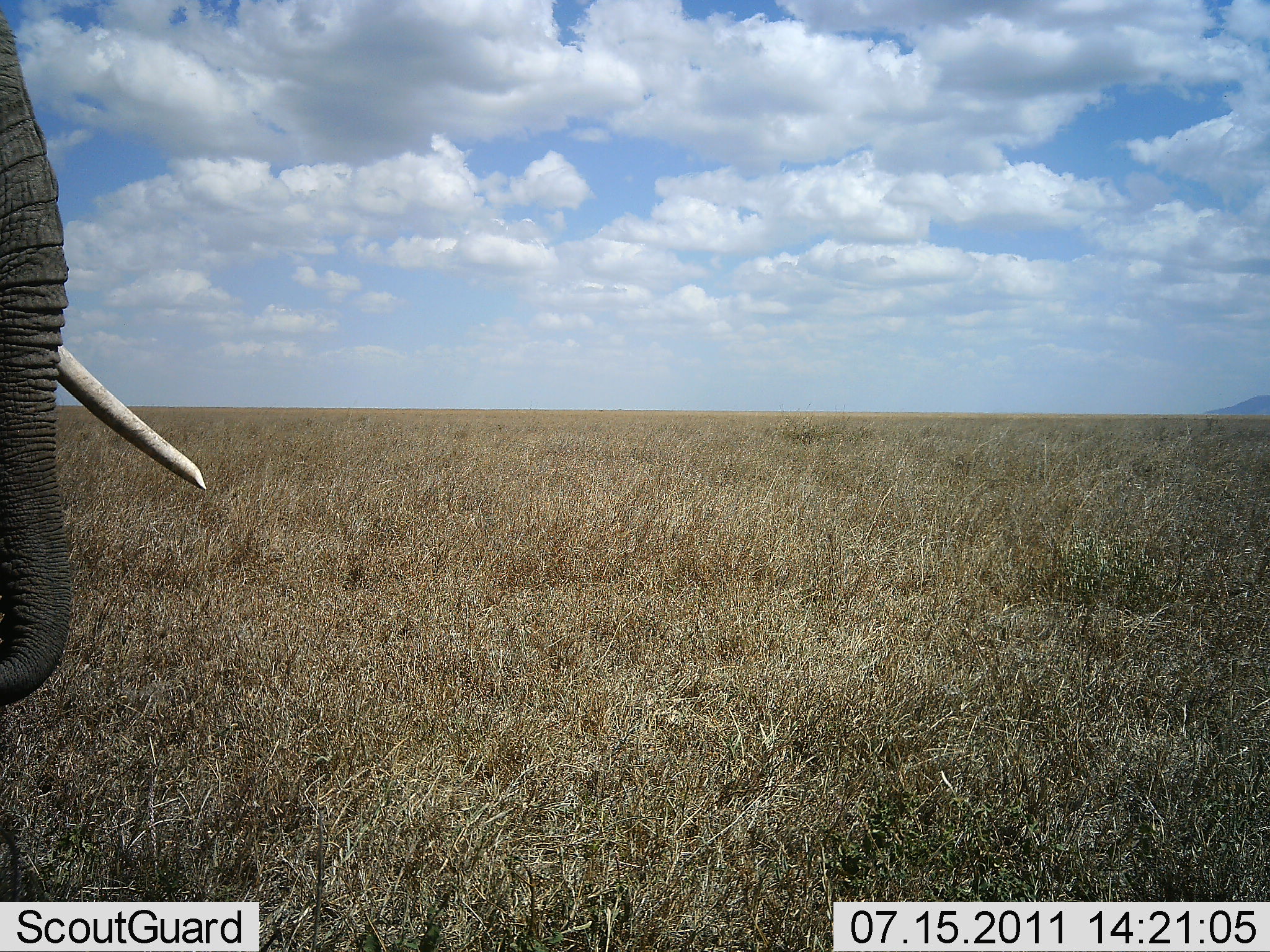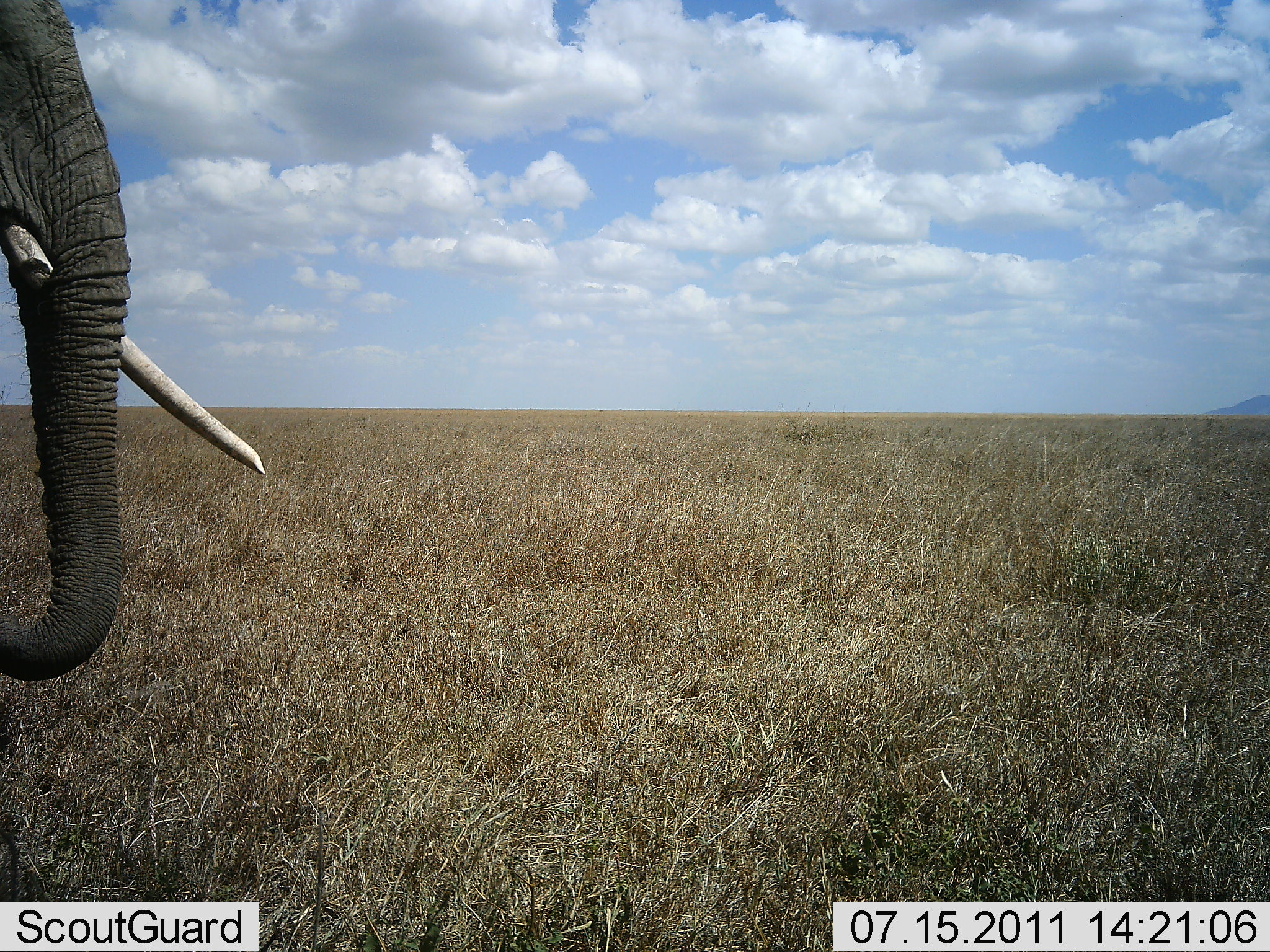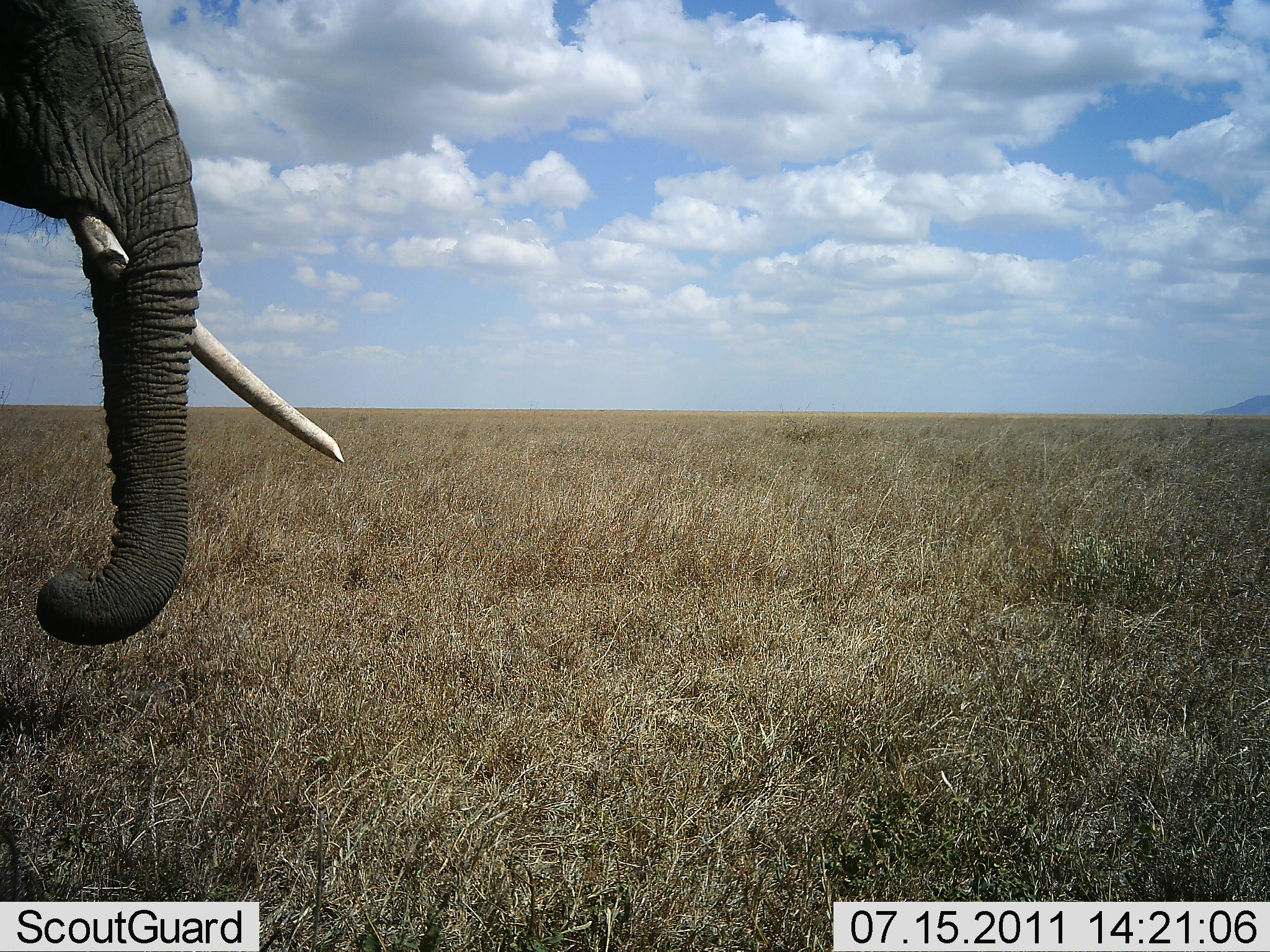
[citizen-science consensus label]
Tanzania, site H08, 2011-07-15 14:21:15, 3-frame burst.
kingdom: Animalia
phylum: Chordata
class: Mammalia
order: Proboscidea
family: Elephantidae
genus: Loxodonta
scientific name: Loxodonta africana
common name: african bush elephant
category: elephant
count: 1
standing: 54%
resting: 0%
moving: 46%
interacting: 0%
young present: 0%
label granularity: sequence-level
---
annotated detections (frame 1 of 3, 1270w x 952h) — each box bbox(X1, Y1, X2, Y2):
animal: bbox(0, 17, 209, 708)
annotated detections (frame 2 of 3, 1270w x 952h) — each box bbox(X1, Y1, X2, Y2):
animal: bbox(0, 1, 265, 562)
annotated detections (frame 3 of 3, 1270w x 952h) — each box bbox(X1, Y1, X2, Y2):
animal: bbox(0, 0, 344, 646)